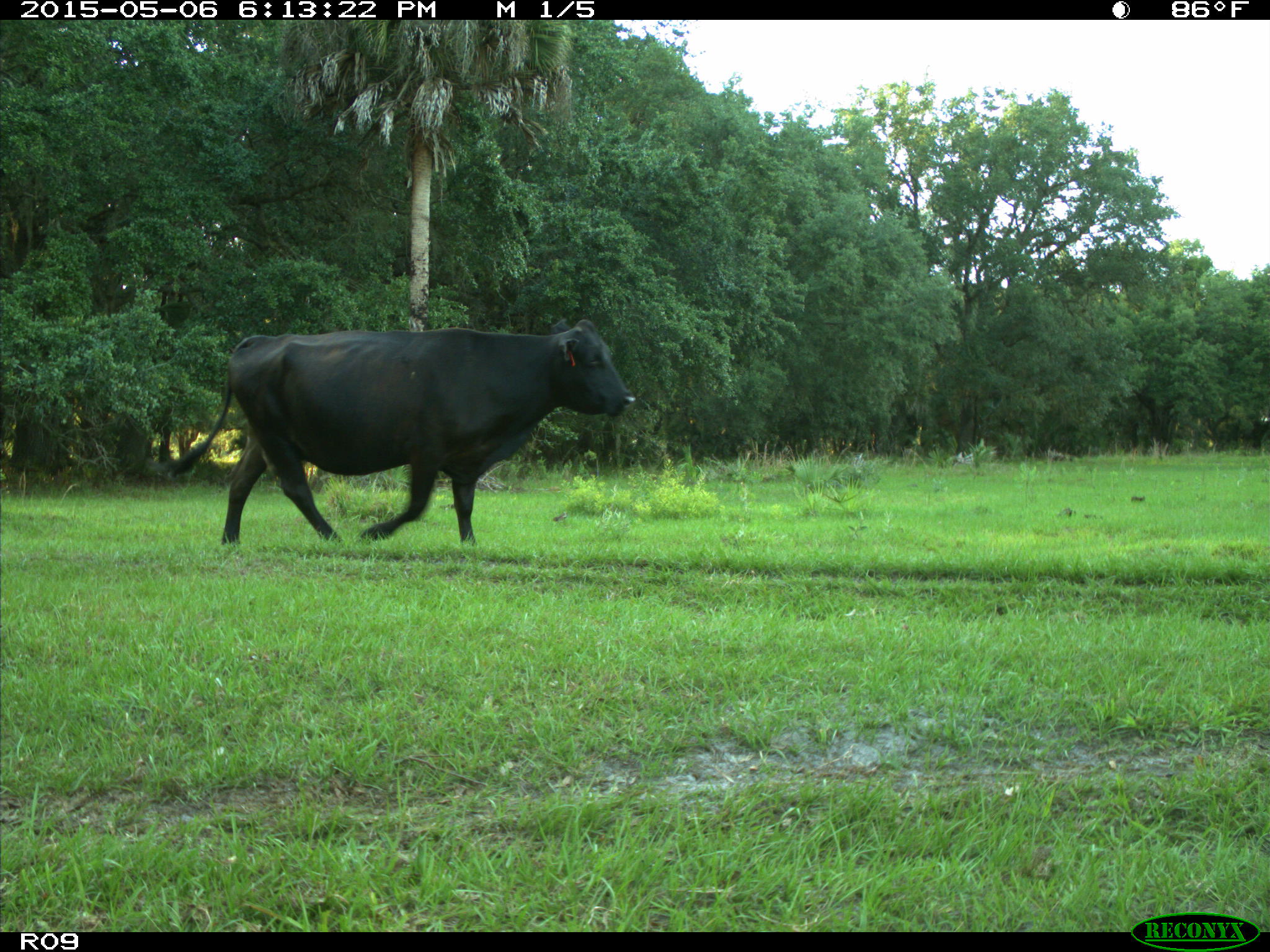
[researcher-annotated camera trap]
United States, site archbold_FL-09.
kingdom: Animalia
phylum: Chordata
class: Mammalia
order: Artiodactyla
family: Bovidae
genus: Bos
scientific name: Bos taurus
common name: domestic cow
Bos taurus (domestic cow).